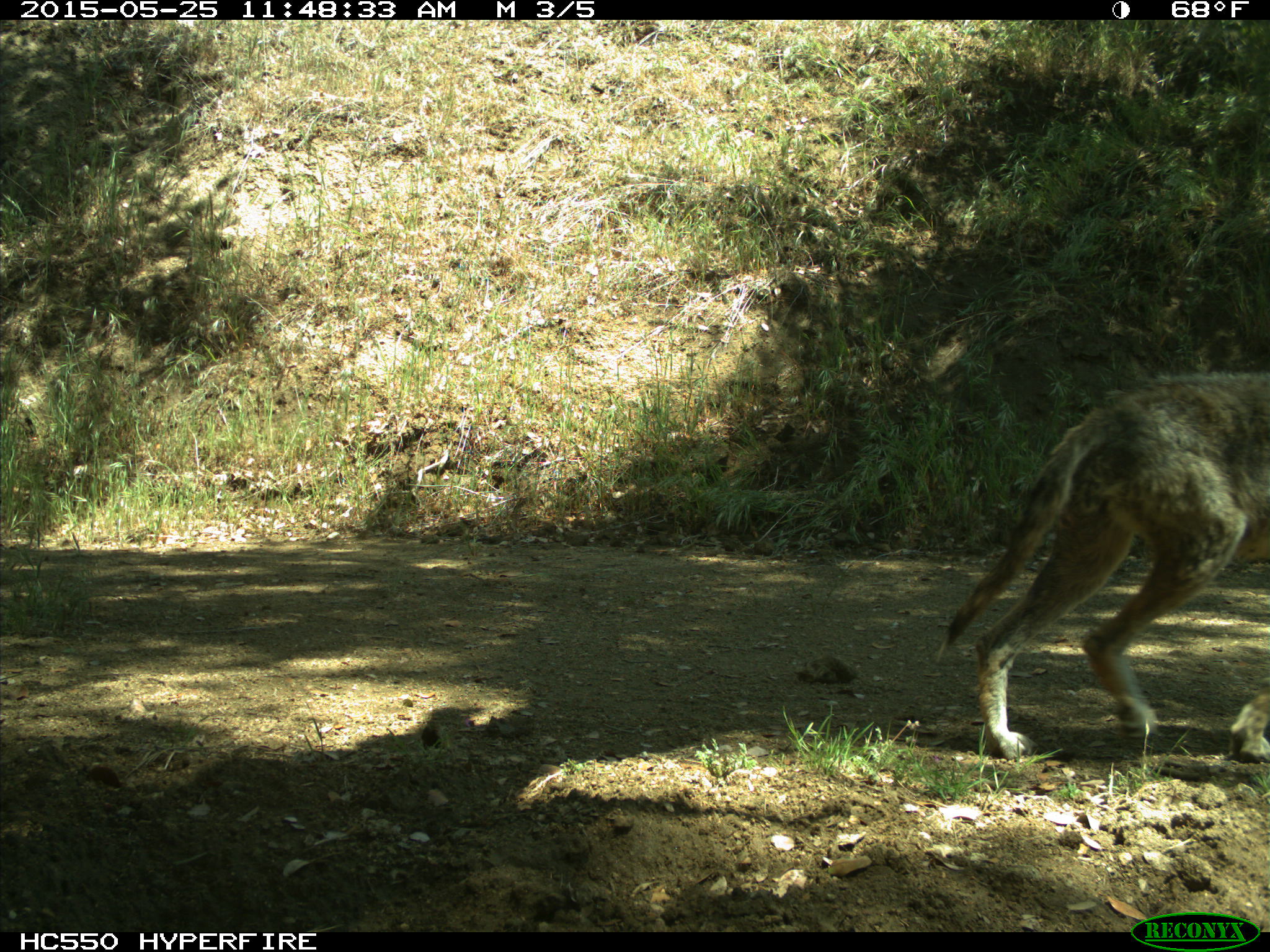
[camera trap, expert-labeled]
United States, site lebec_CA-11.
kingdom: Animalia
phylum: Chordata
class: Mammalia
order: Carnivora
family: Canidae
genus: Canis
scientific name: Canis latrans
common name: coyote